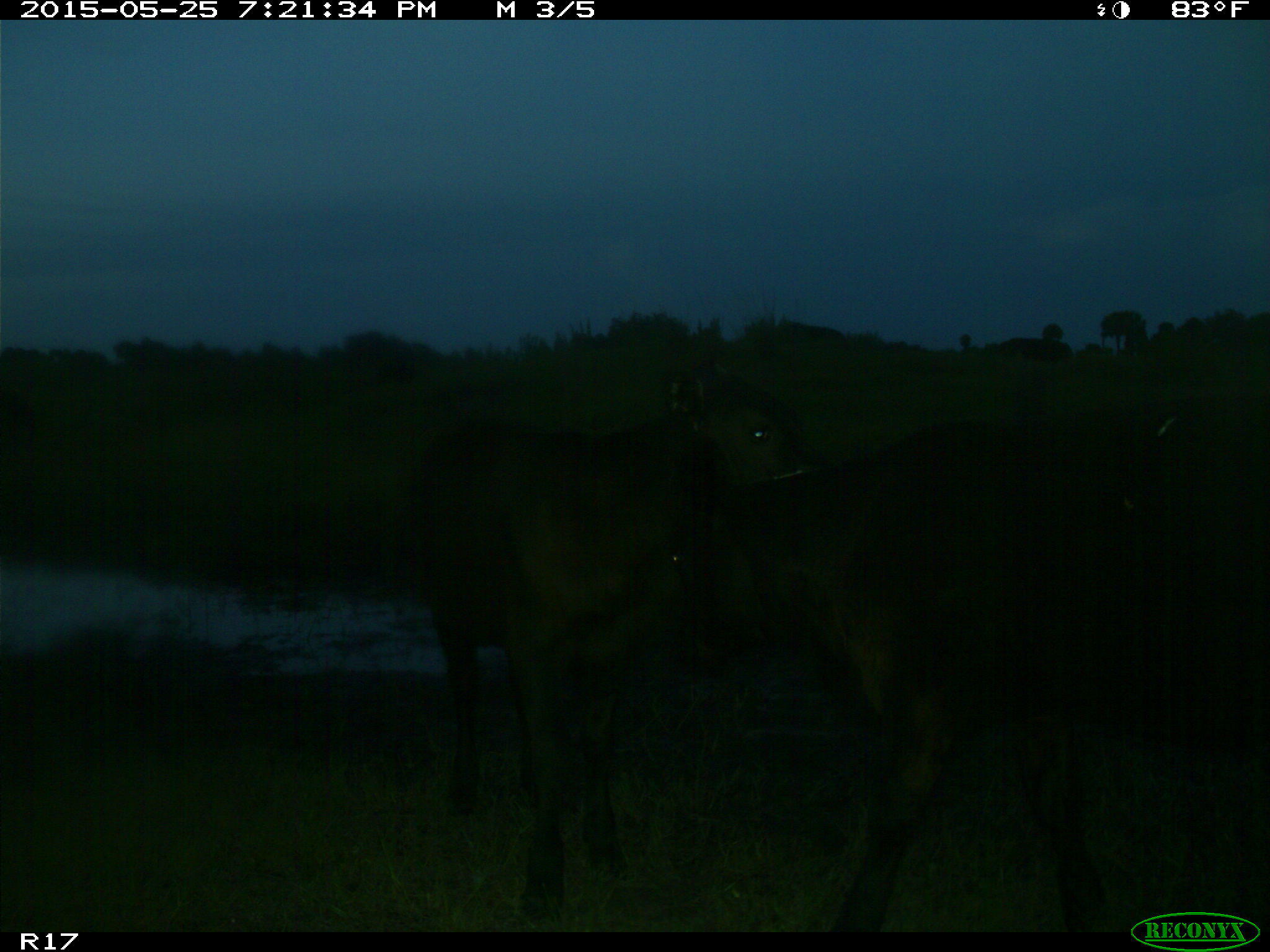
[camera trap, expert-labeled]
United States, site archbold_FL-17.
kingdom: Animalia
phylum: Chordata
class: Mammalia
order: Artiodactyla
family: Bovidae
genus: Bos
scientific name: Bos taurus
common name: domestic cow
Bos taurus (domestic cow).